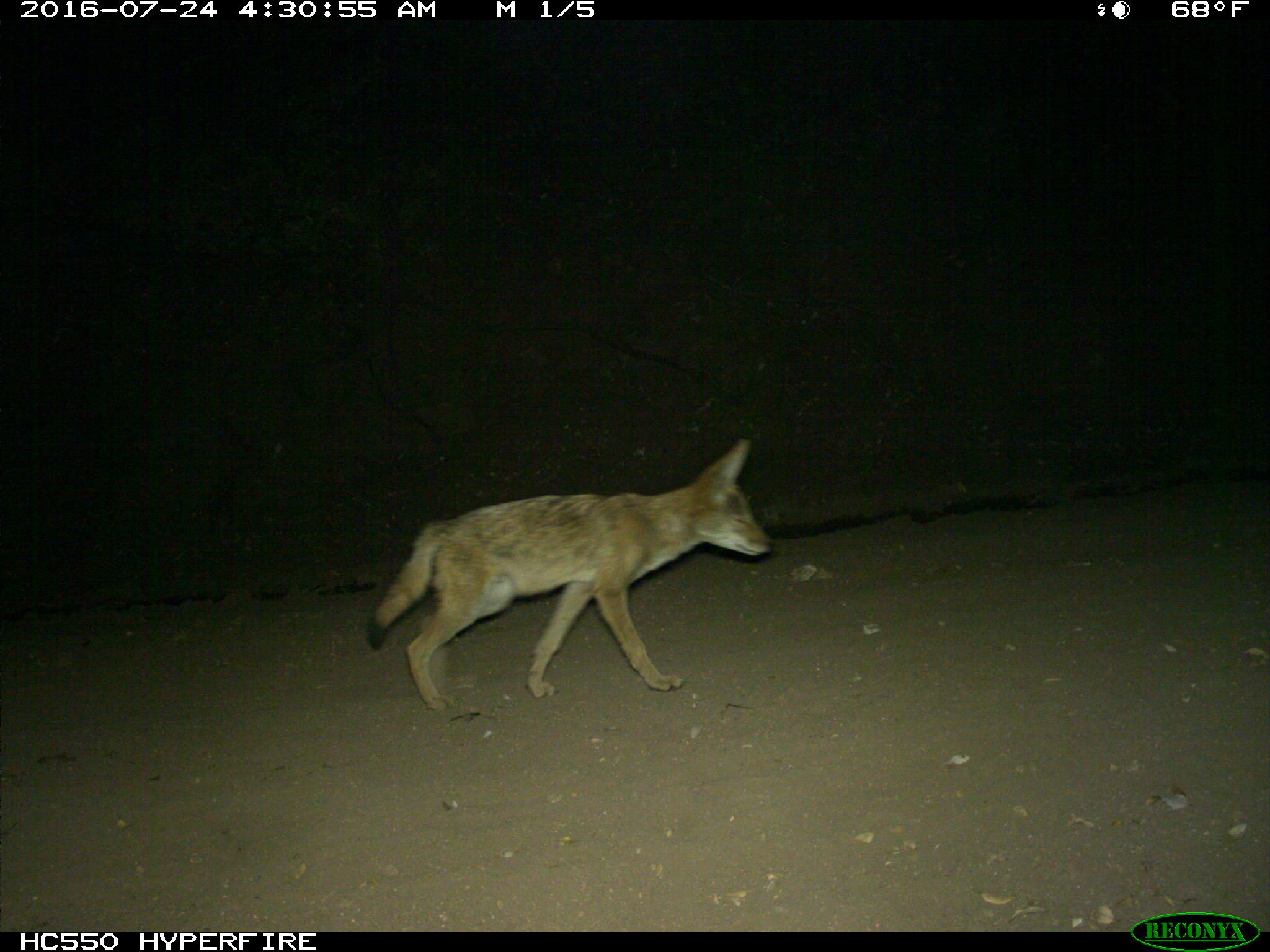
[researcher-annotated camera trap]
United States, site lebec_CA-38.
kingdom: Animalia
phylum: Chordata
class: Mammalia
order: Carnivora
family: Canidae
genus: Canis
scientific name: Canis latrans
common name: coyote